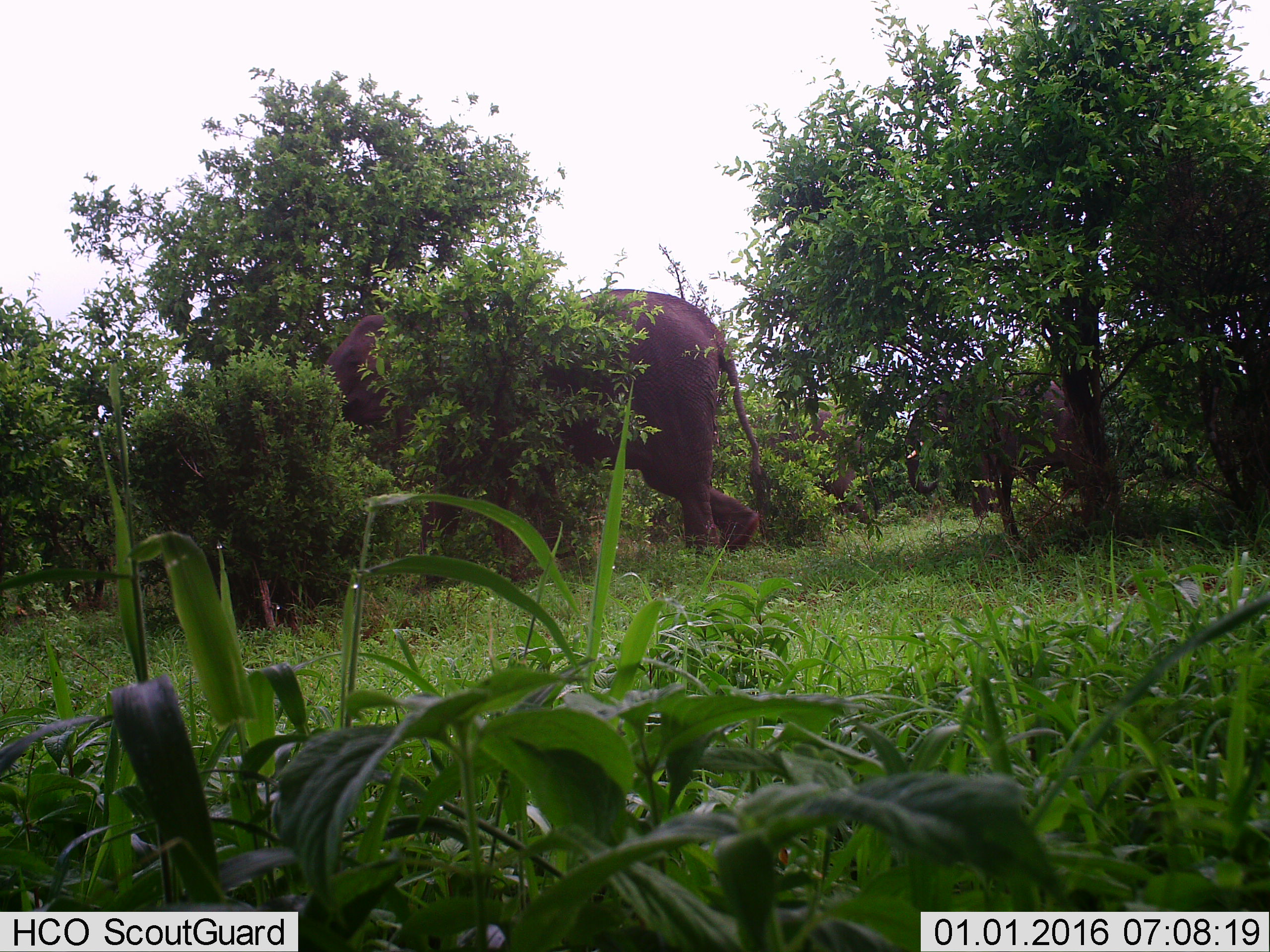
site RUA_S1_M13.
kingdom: Animalia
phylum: Chordata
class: Mammalia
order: Proboscidea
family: Elephantidae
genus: Loxodonta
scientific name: Loxodonta africana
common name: african bush elephant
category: elephant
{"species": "elephant (african bush elephant) (Loxodonta africana)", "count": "3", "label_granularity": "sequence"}